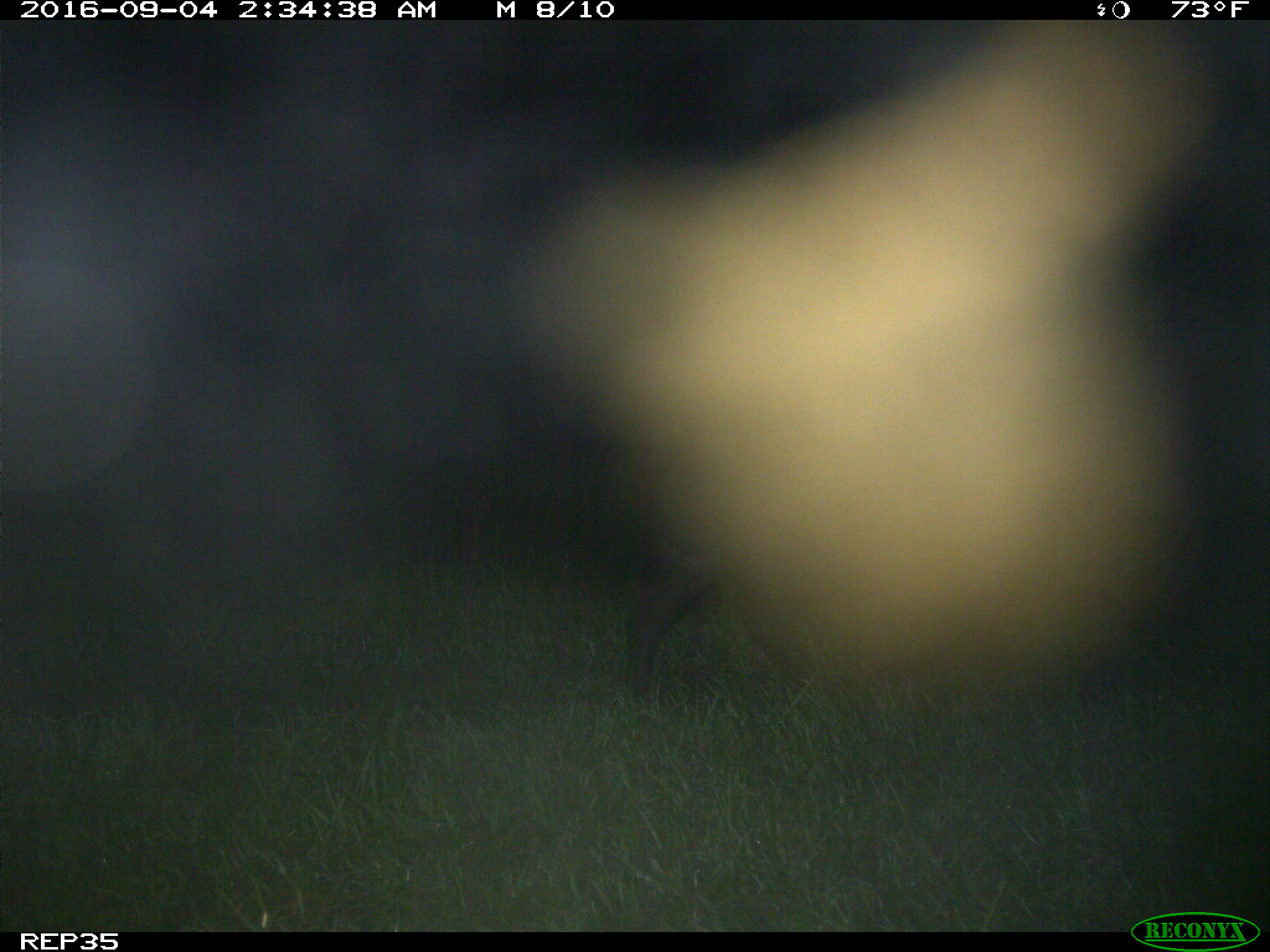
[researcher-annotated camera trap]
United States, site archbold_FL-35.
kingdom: Animalia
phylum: Chordata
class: Mammalia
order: Artiodactyla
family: Suidae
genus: Sus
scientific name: Sus scrofa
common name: wild boar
Sus scrofa (wild boar).